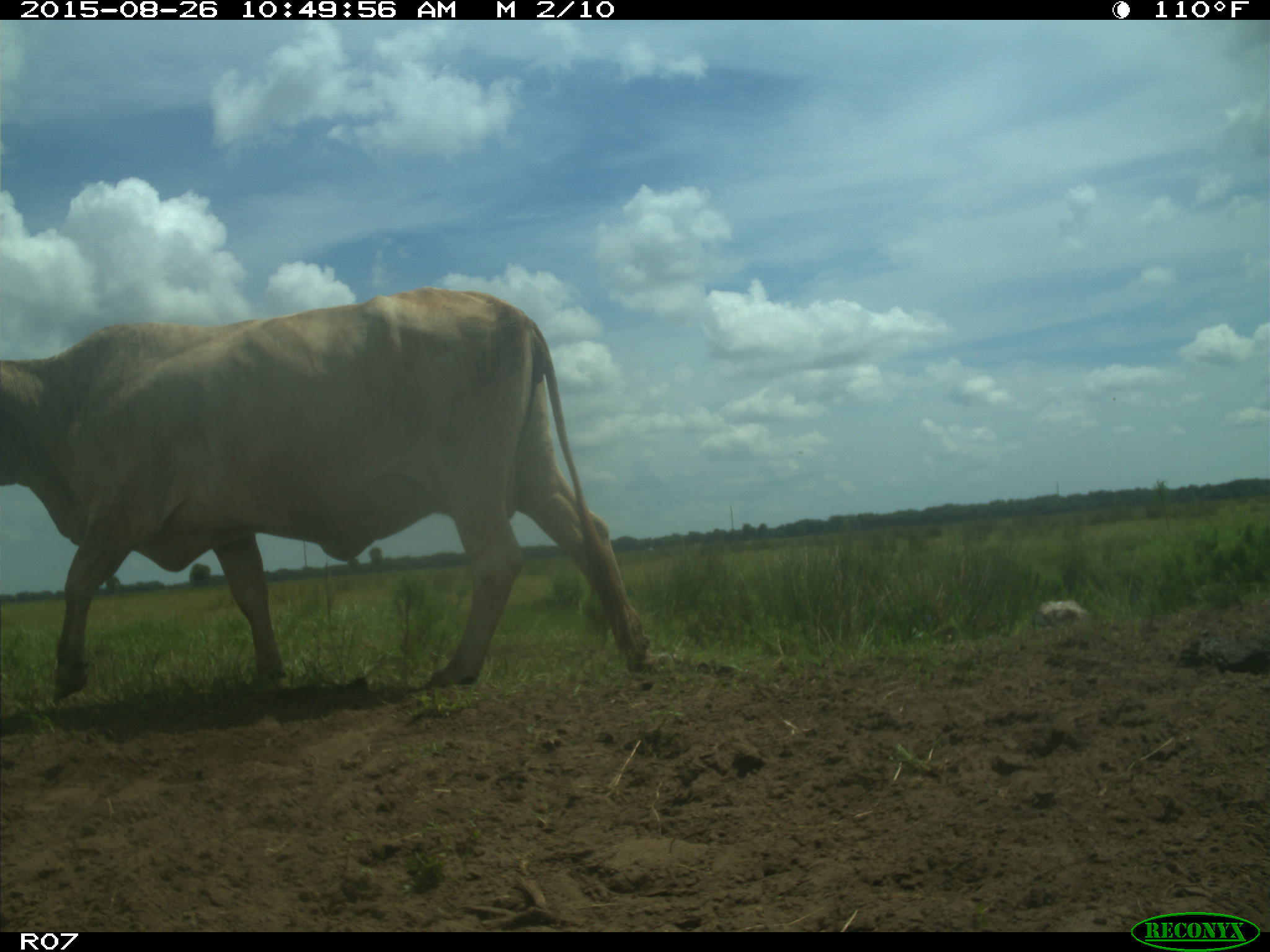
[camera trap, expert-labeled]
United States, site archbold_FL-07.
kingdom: Animalia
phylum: Chordata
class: Mammalia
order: Artiodactyla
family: Bovidae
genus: Bos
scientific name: Bos taurus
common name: domestic cow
Bos taurus (domestic cow).